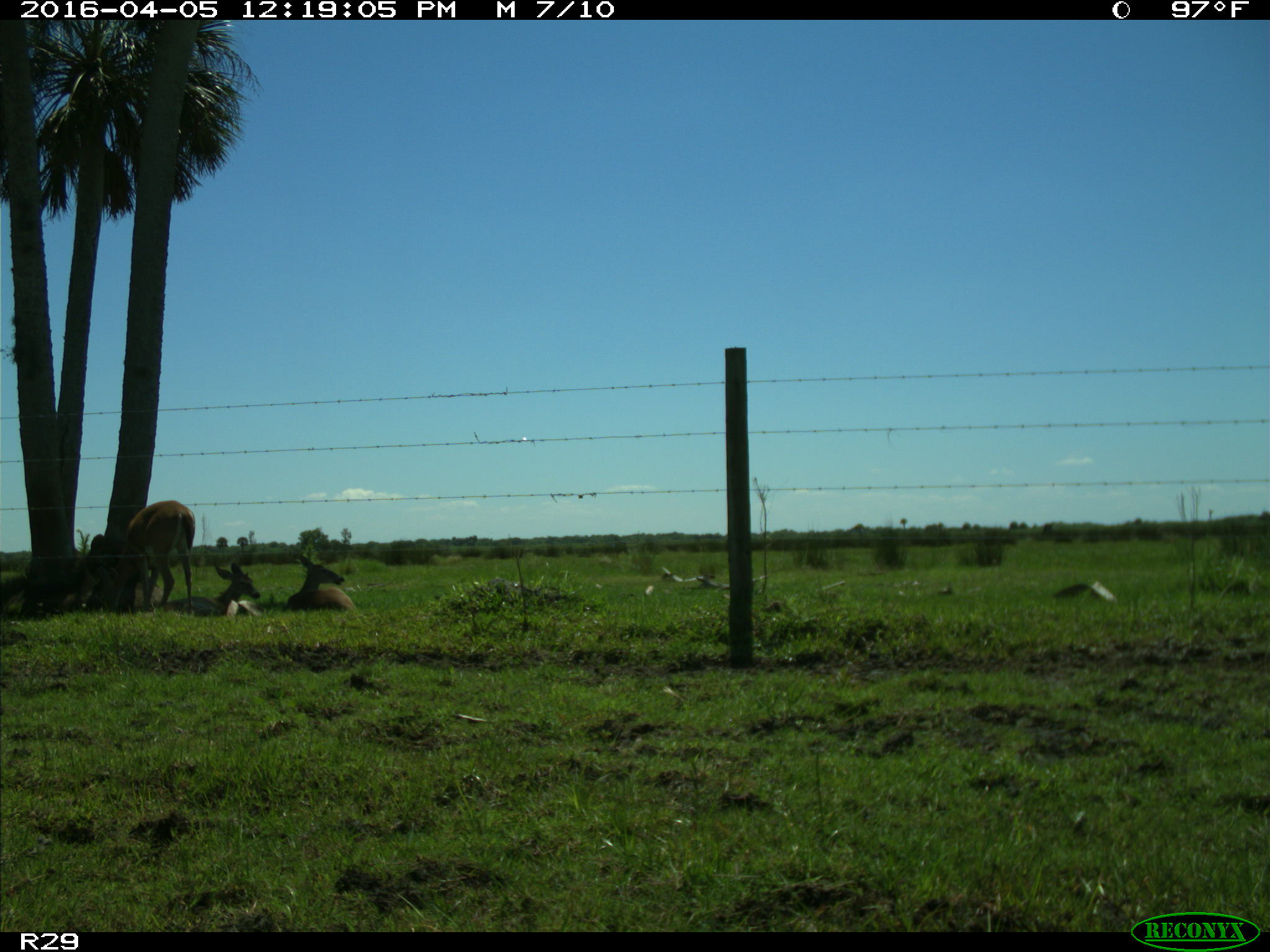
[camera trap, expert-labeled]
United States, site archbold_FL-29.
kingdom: Animalia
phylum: Chordata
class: Mammalia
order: Artiodactyla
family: Cervidae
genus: Odocoileus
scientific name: Odocoileus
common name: deer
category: unidentified deer